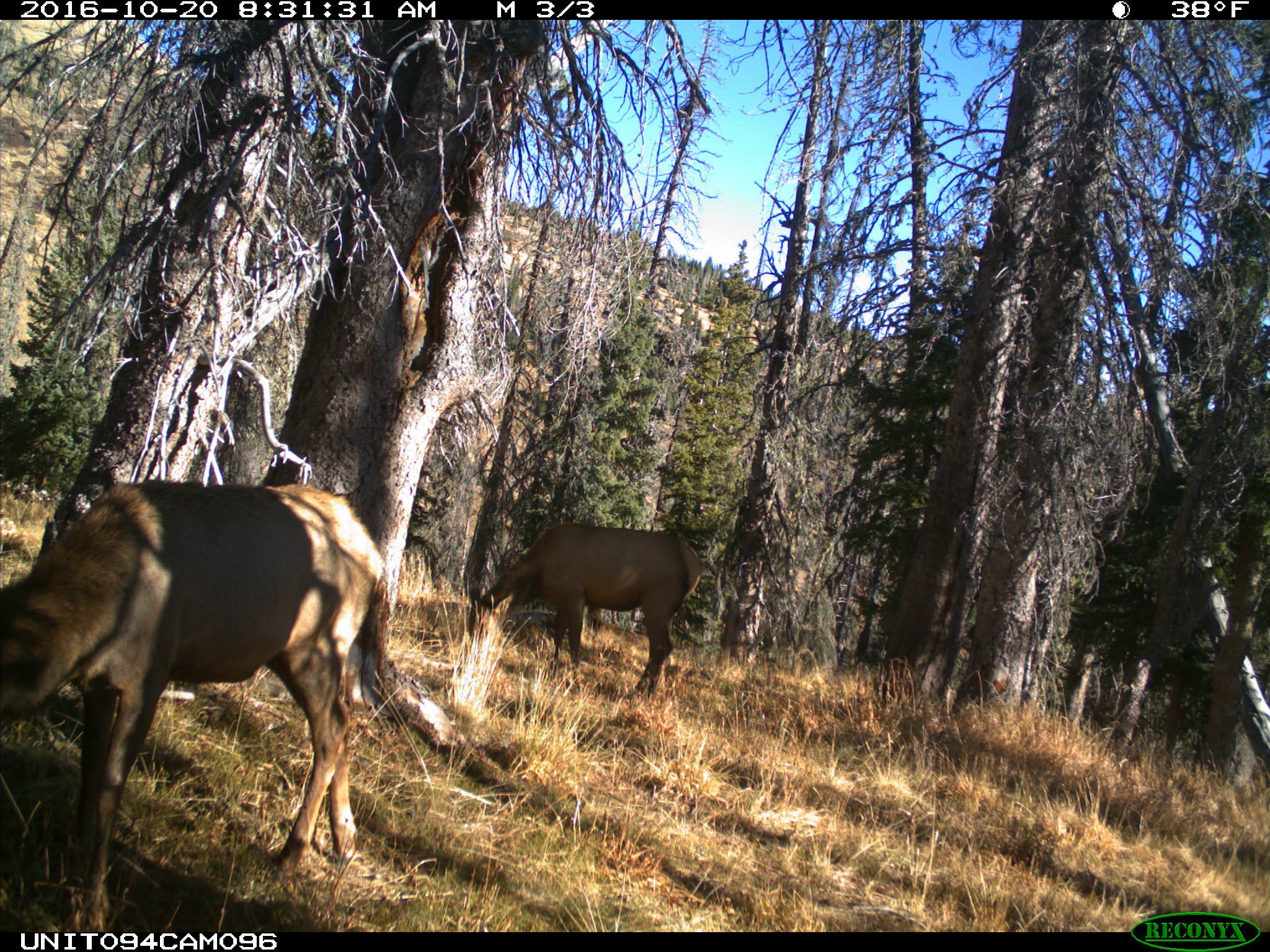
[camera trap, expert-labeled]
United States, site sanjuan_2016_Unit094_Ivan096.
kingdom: Animalia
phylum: Chordata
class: Mammalia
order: Artiodactyla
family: Cervidae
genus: Cervus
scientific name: Cervus elaphus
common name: red deer